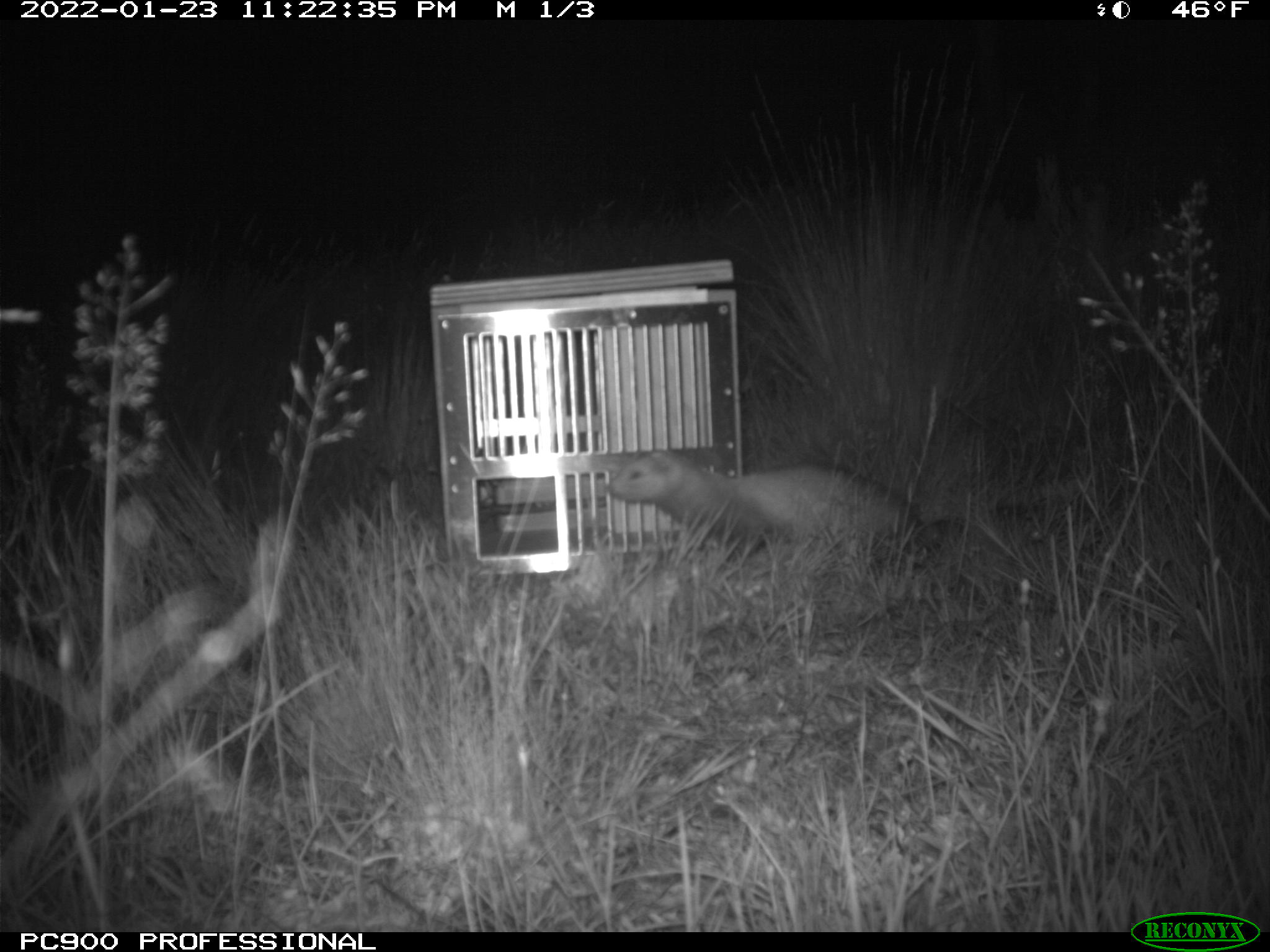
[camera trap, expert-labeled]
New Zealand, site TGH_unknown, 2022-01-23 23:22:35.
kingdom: Animalia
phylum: Chordata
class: Mammalia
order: Carnivora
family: Mustelidae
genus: Mustela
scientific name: Mustela furo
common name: ferret